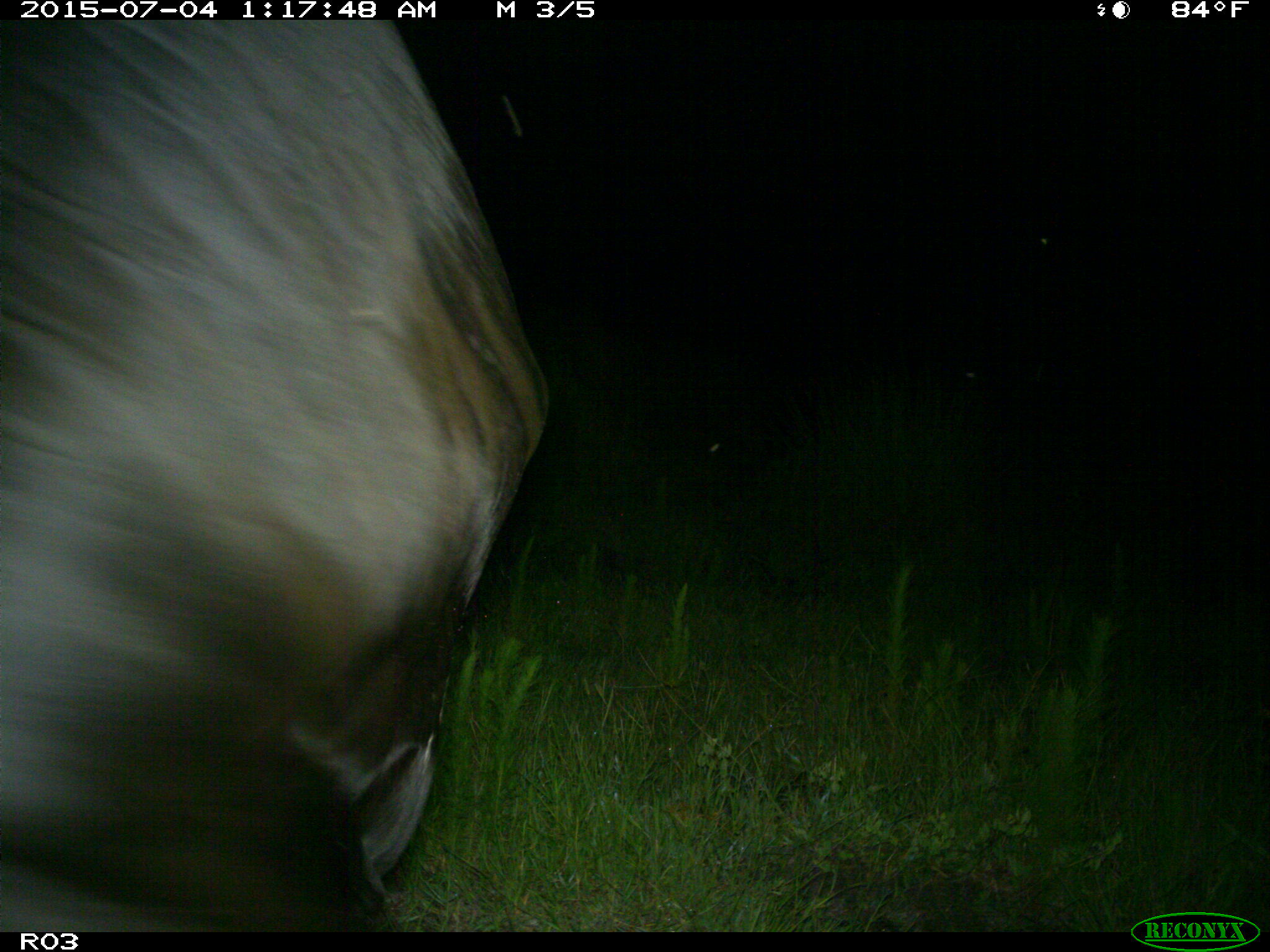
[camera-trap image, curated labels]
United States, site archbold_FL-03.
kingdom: Animalia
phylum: Chordata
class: Mammalia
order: Artiodactyla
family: Bovidae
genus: Bos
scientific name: Bos taurus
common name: domestic cow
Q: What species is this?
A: Bos taurus (domestic cow).